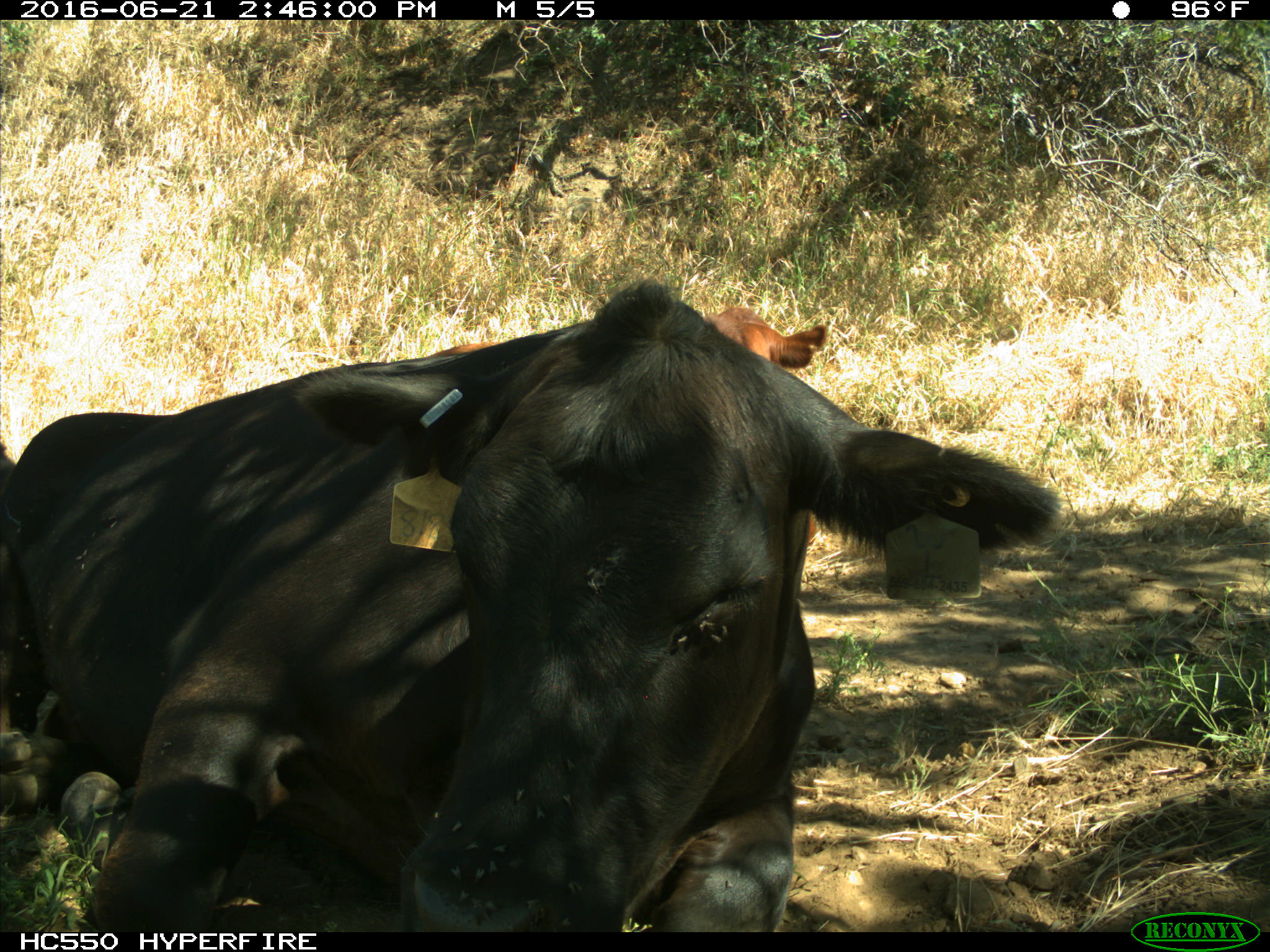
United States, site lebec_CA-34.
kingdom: Animalia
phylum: Chordata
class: Mammalia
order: Artiodactyla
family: Bovidae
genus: Bos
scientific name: Bos taurus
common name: domestic cow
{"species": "Bos taurus (domestic cow)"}